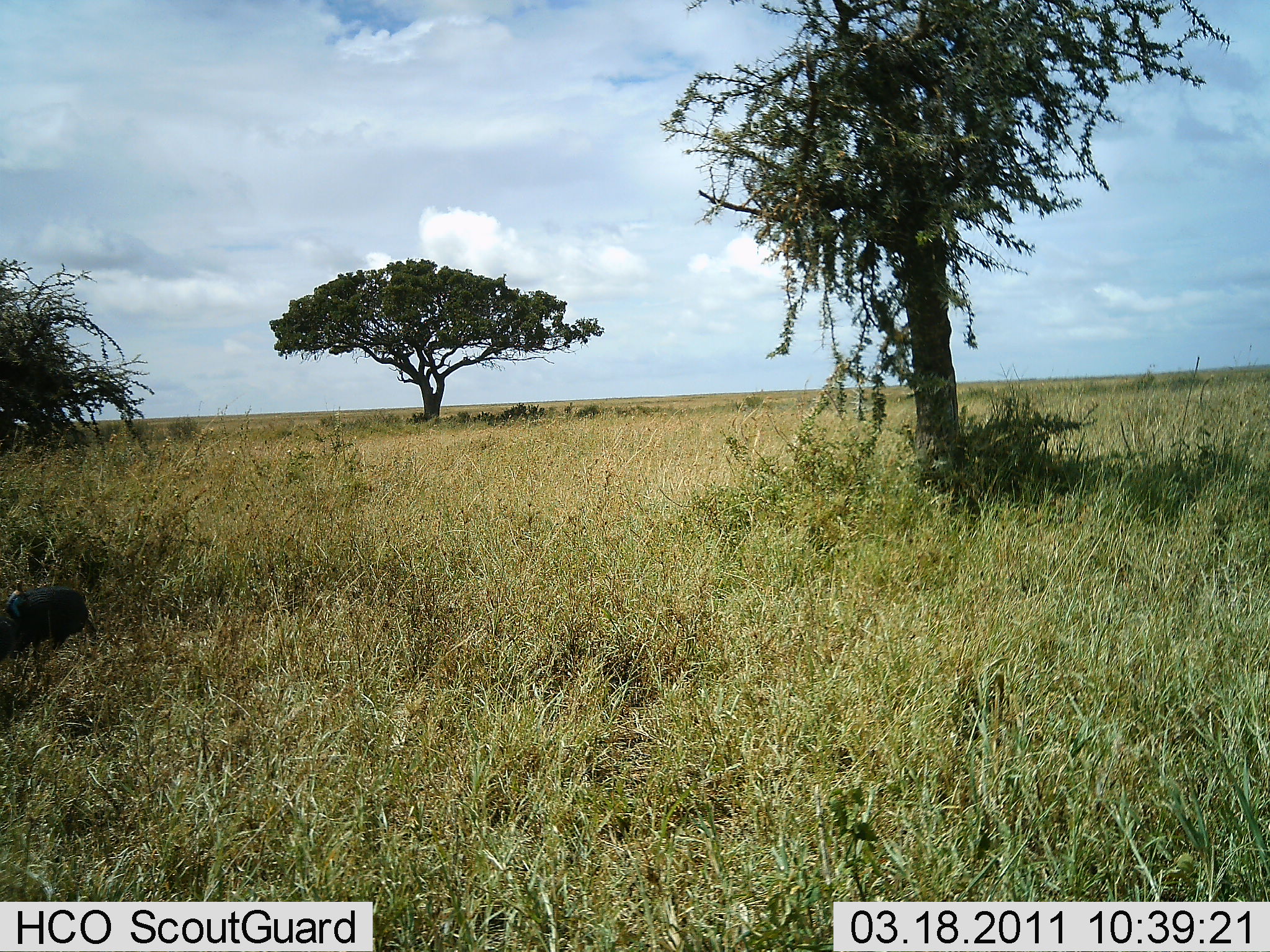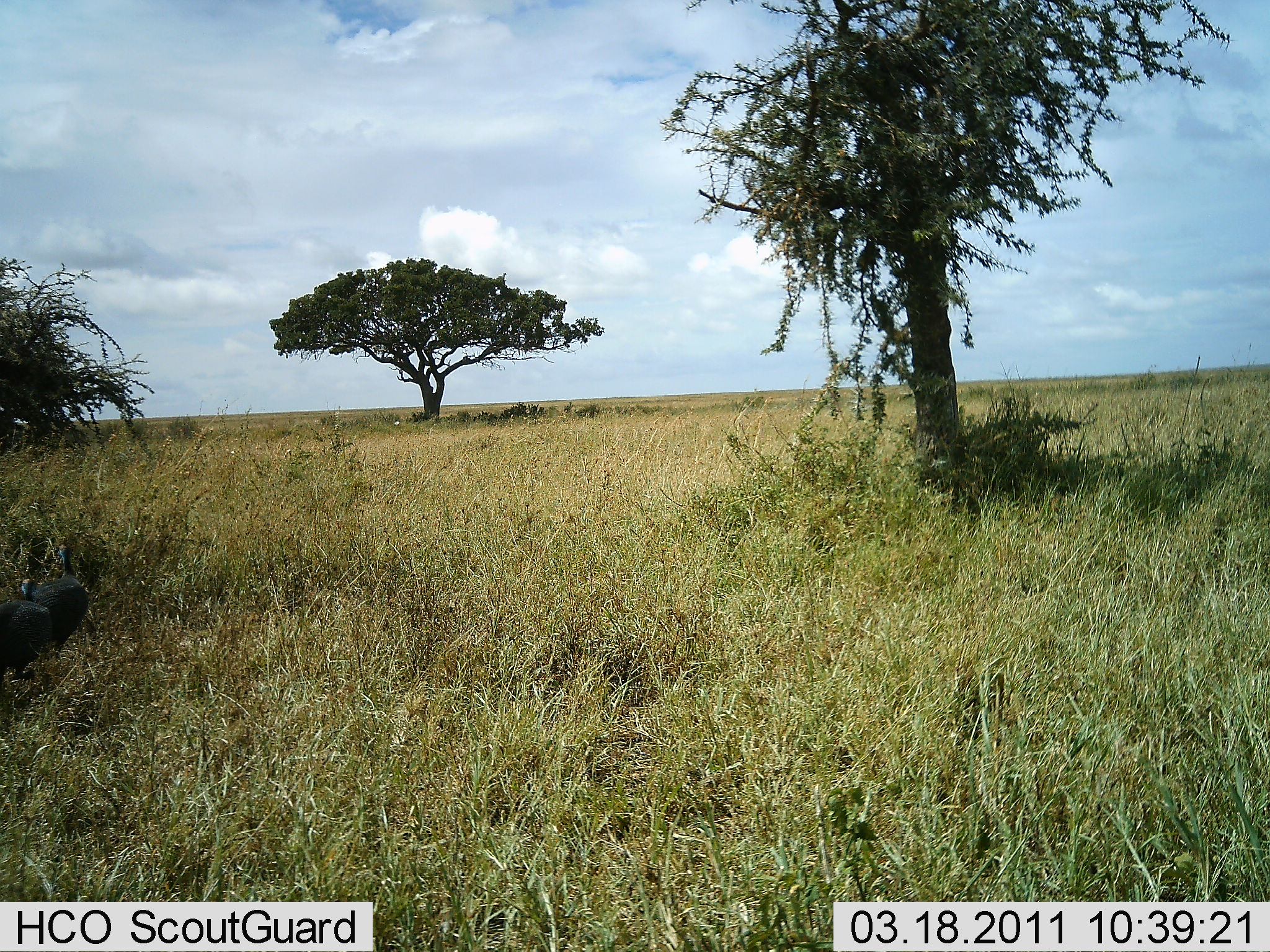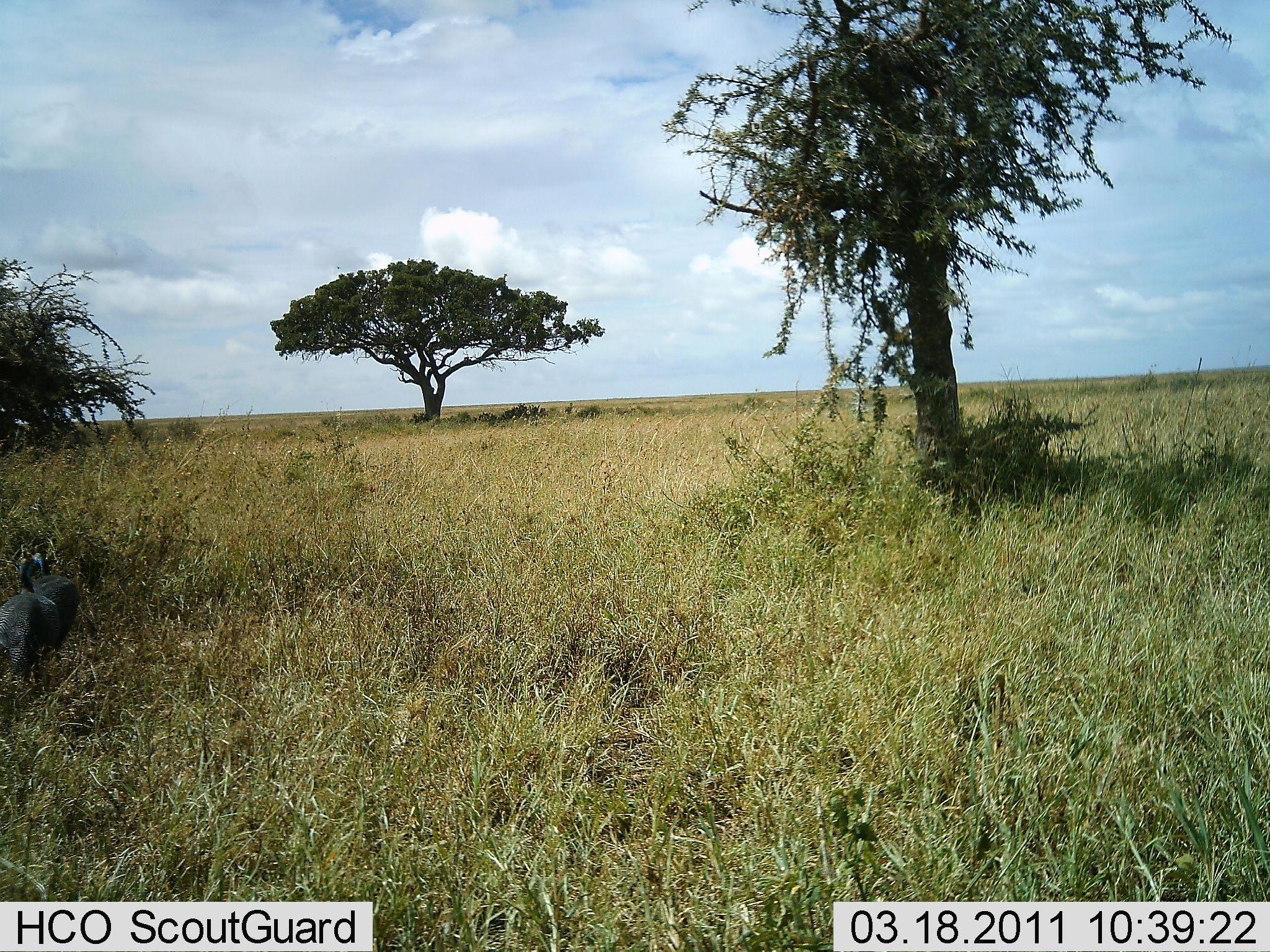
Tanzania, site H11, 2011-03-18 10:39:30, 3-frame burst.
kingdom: Animalia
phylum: Chordata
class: Aves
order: Galliformes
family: Numididae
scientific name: Numididae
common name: guinea fowl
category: guineafowl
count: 2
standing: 31%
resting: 0%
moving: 54%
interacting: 0%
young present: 0%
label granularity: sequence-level